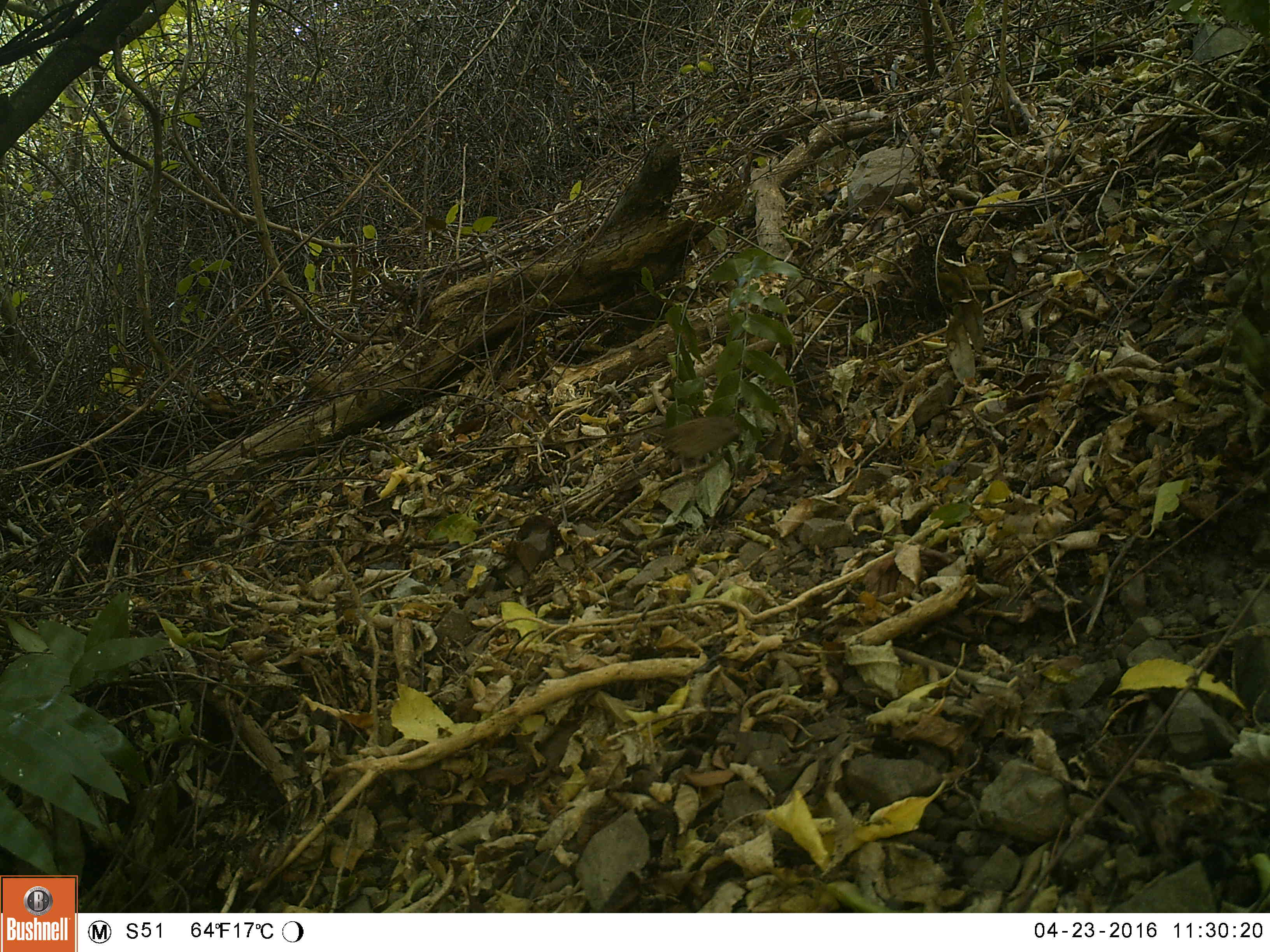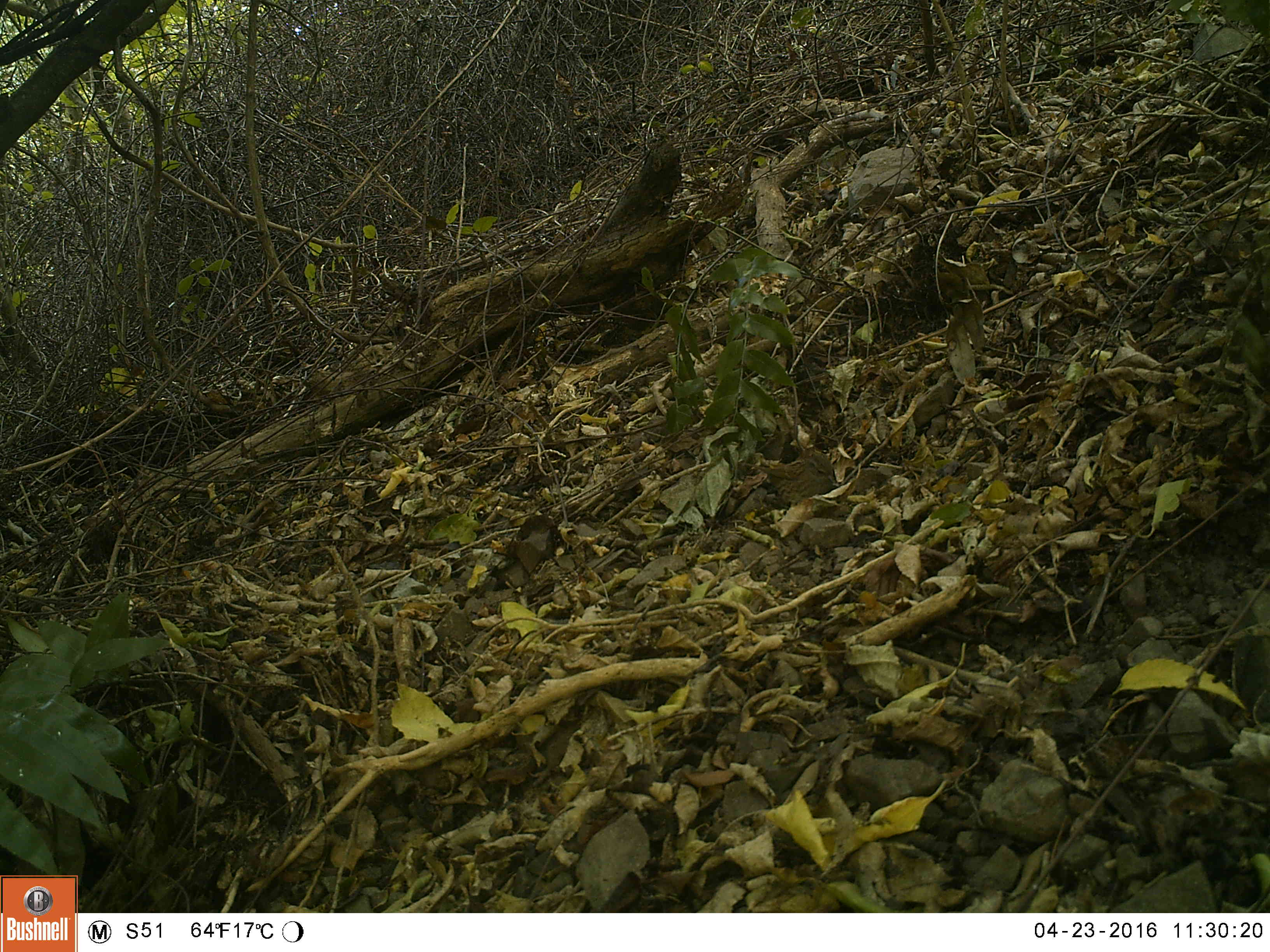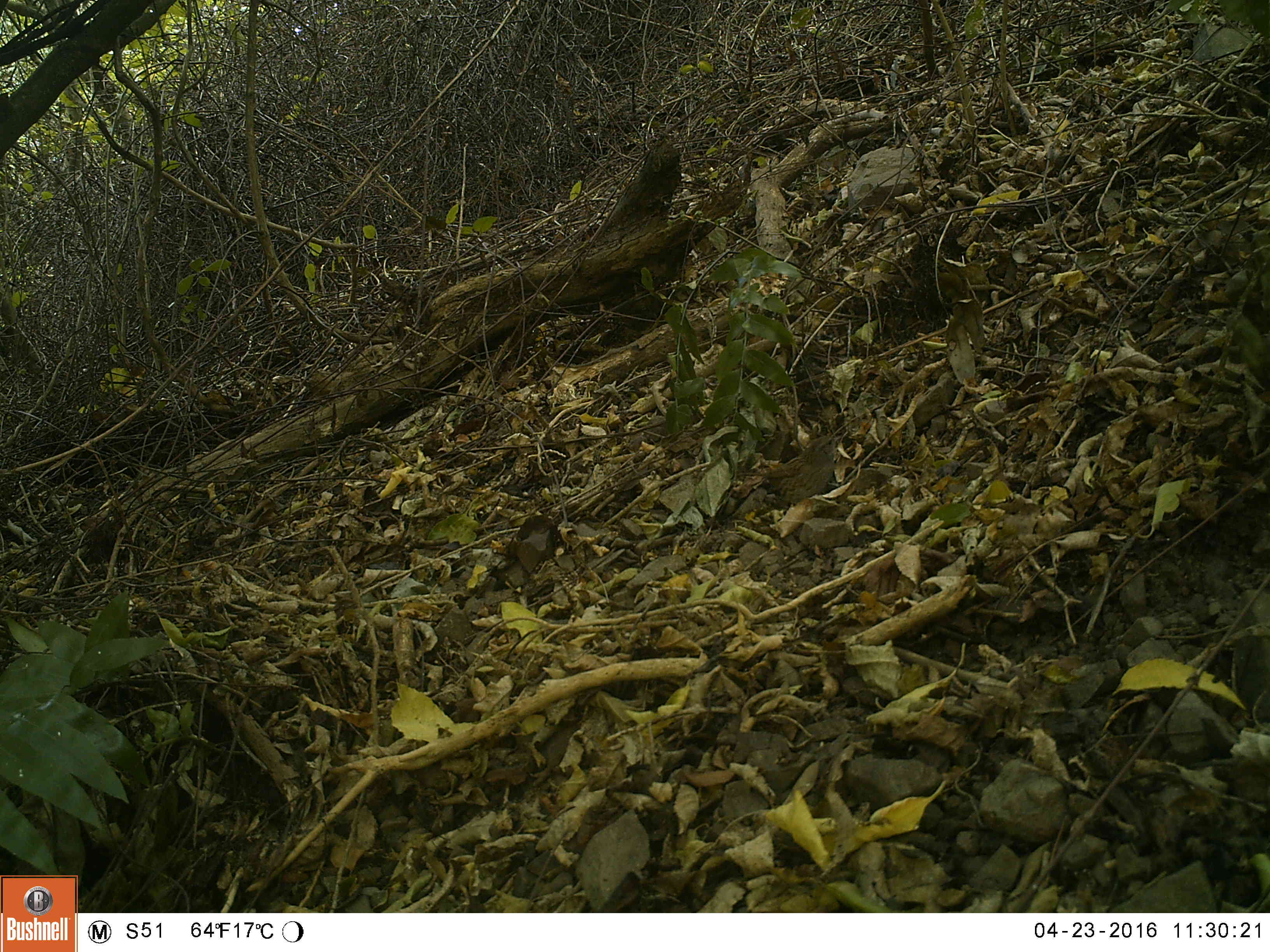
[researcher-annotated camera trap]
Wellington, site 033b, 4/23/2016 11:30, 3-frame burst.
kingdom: Animalia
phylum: Chordata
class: Aves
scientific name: Aves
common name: bird